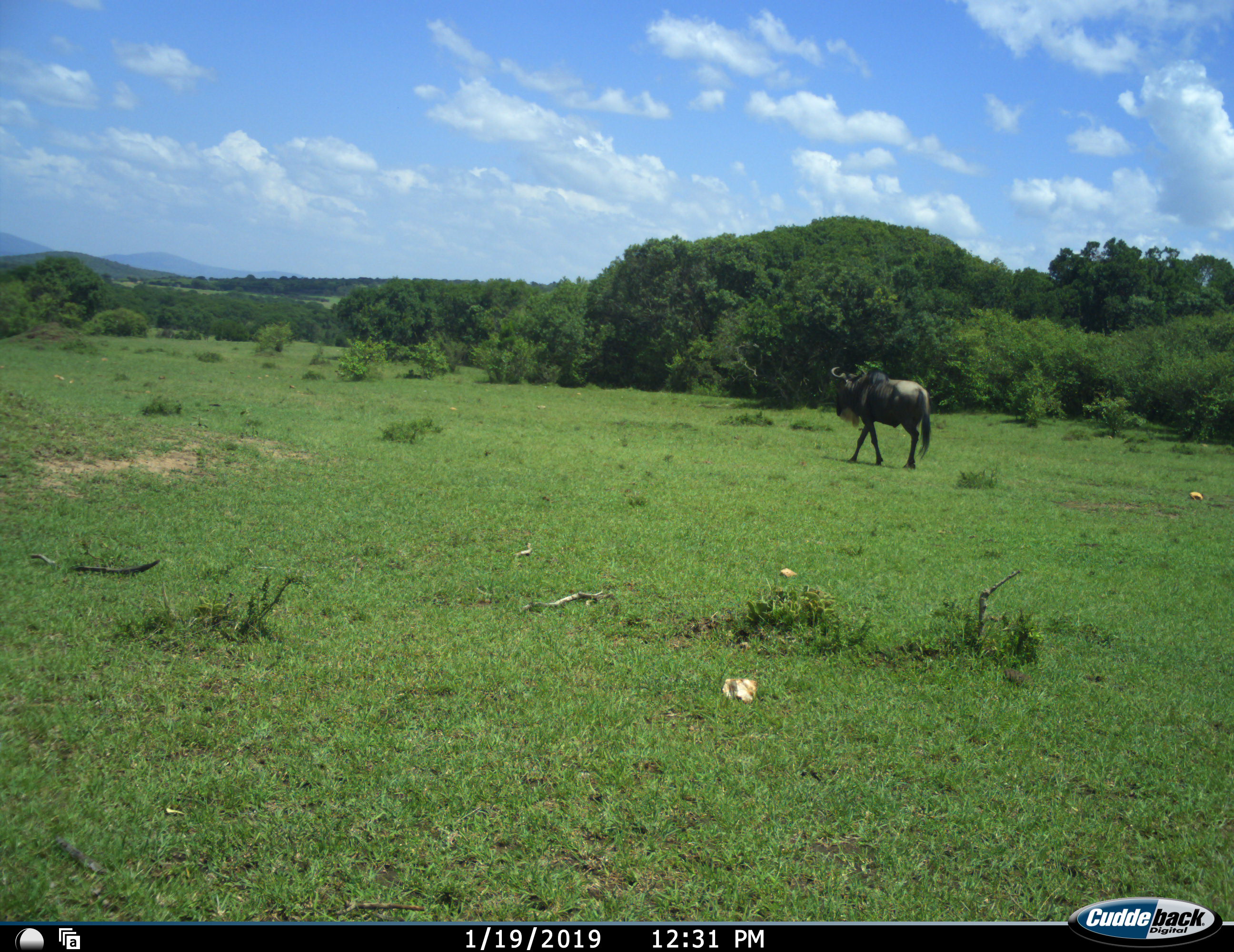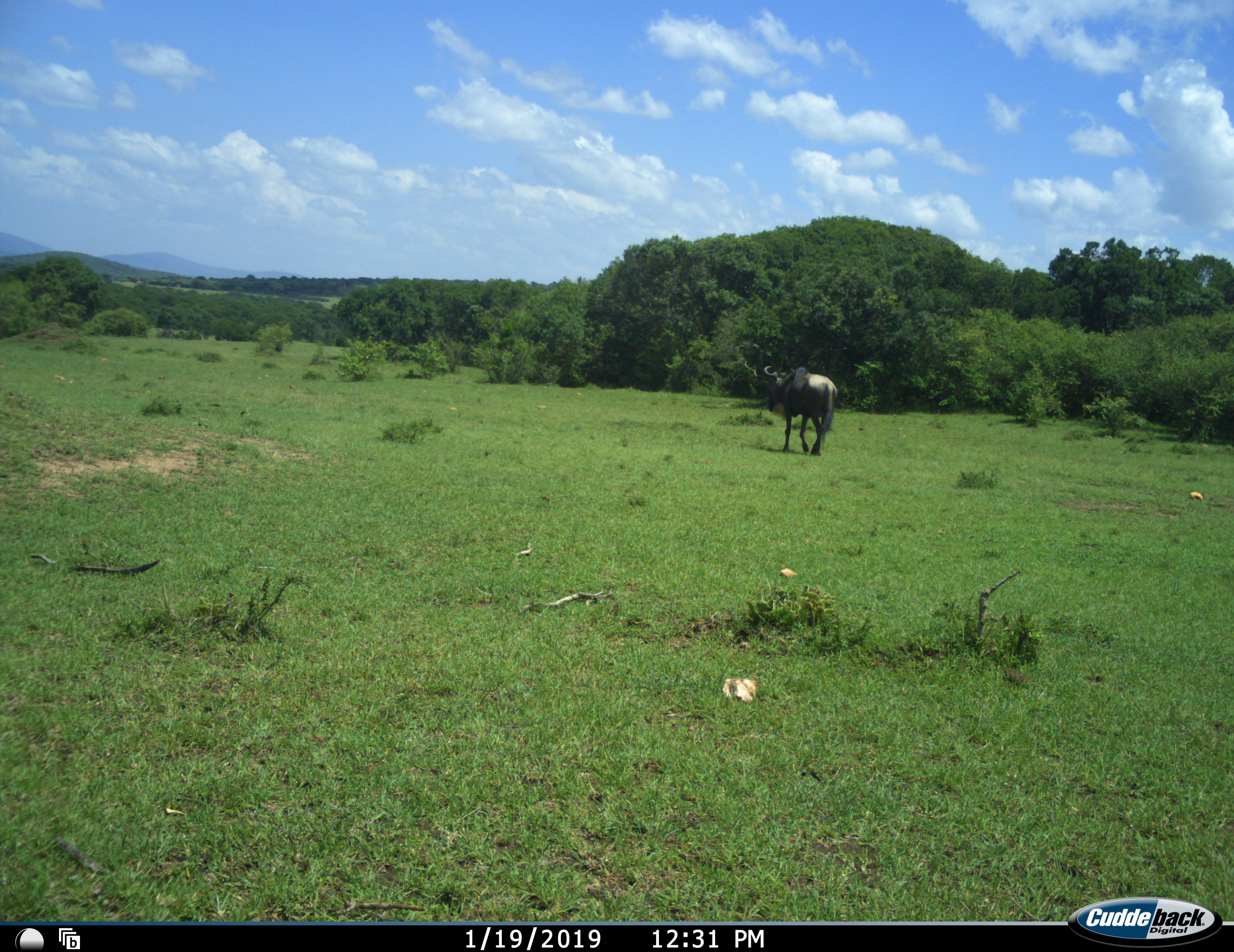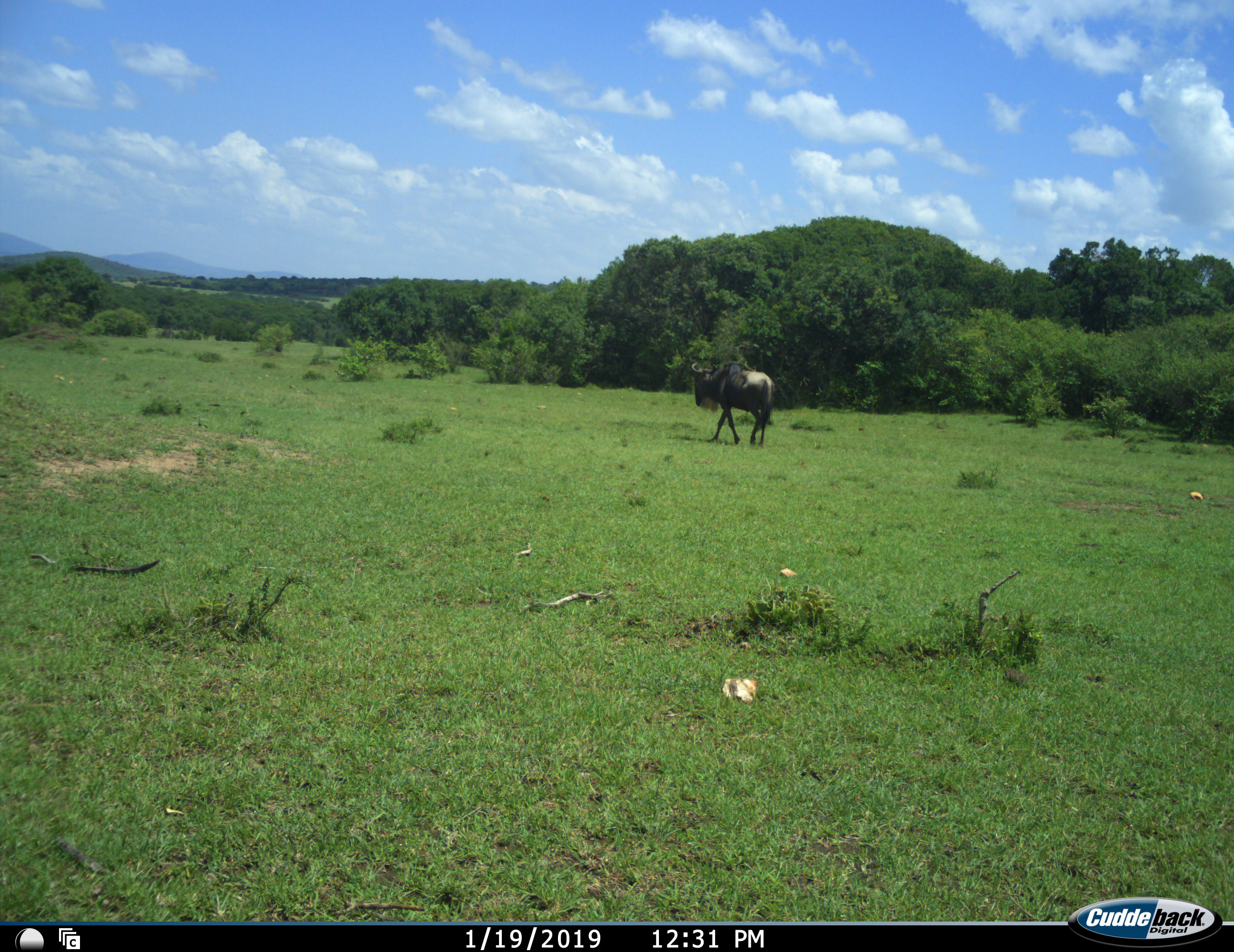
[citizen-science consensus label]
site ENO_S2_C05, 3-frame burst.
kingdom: Animalia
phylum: Chordata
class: Mammalia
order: Artiodactyla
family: Bovidae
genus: Connochaetes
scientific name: Connochaetes taurinus taurinus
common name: blue wildebeest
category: wildebeestblue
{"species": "wildebeestblue (blue wildebeest) (Connochaetes taurinus taurinus)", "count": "1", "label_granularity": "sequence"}